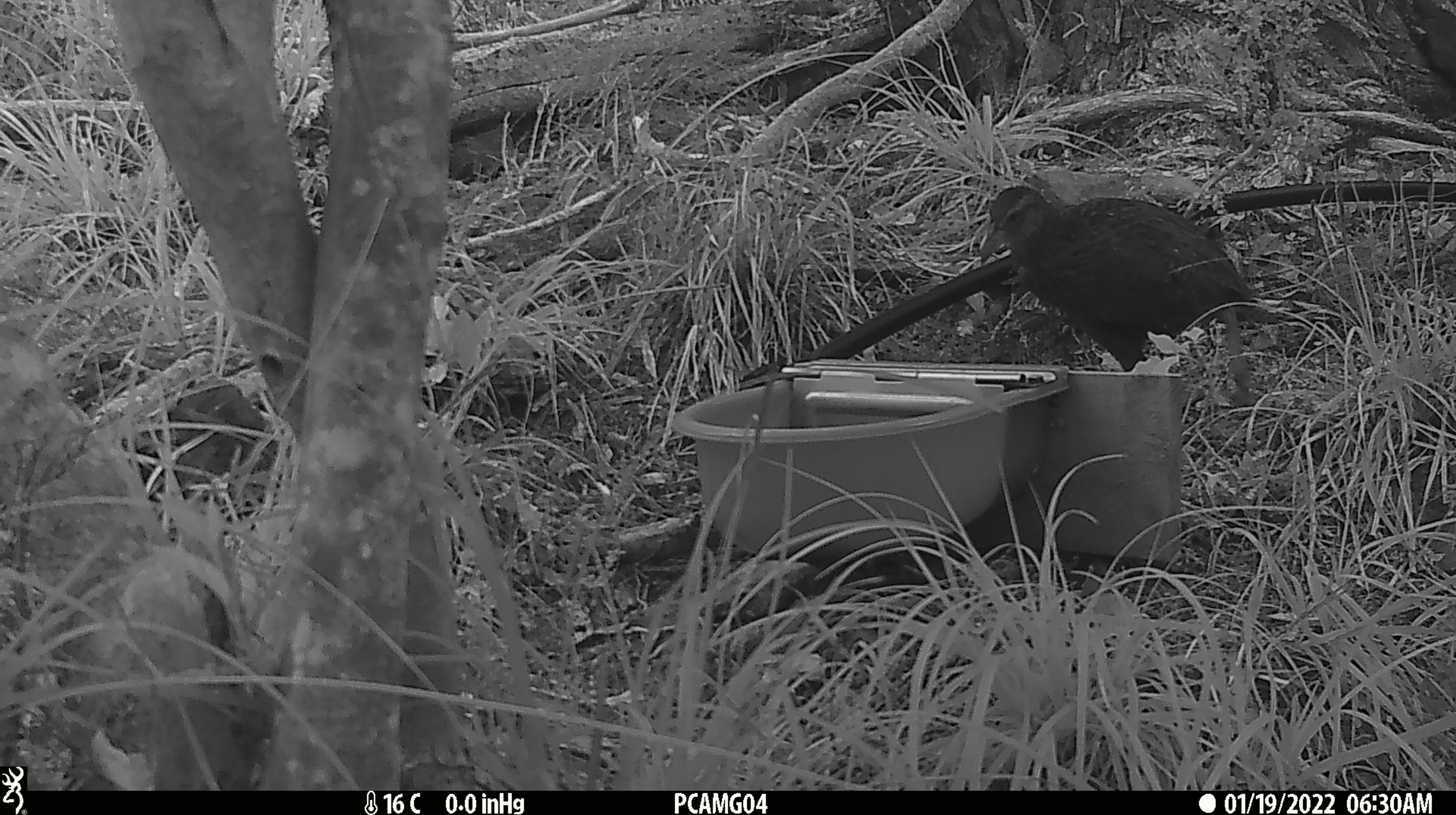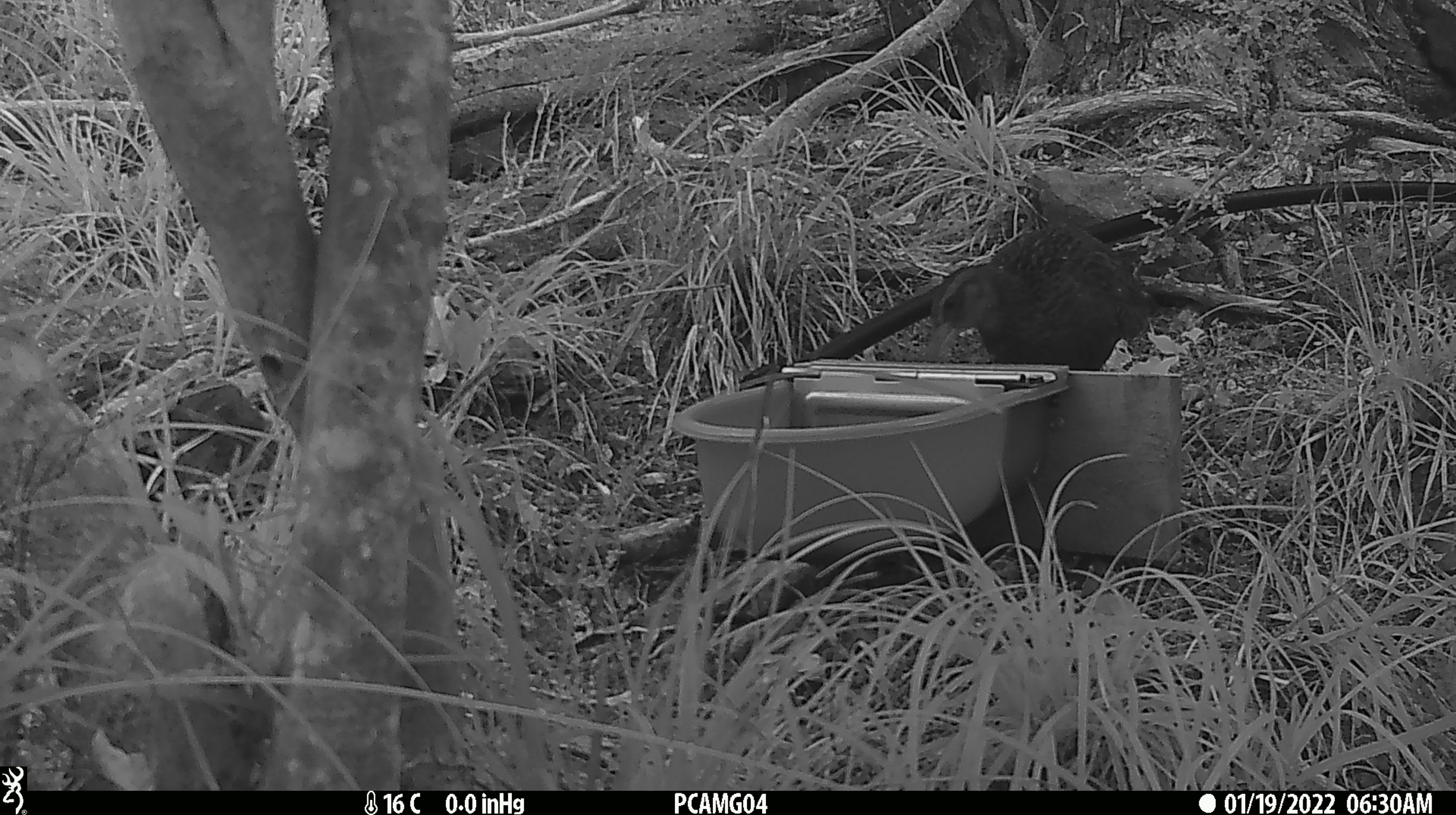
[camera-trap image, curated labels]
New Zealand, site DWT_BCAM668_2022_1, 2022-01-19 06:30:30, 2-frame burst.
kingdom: Animalia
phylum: Chordata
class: Aves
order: Gruiformes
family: Rallidae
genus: Gallirallus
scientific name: Gallirallus australis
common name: weka